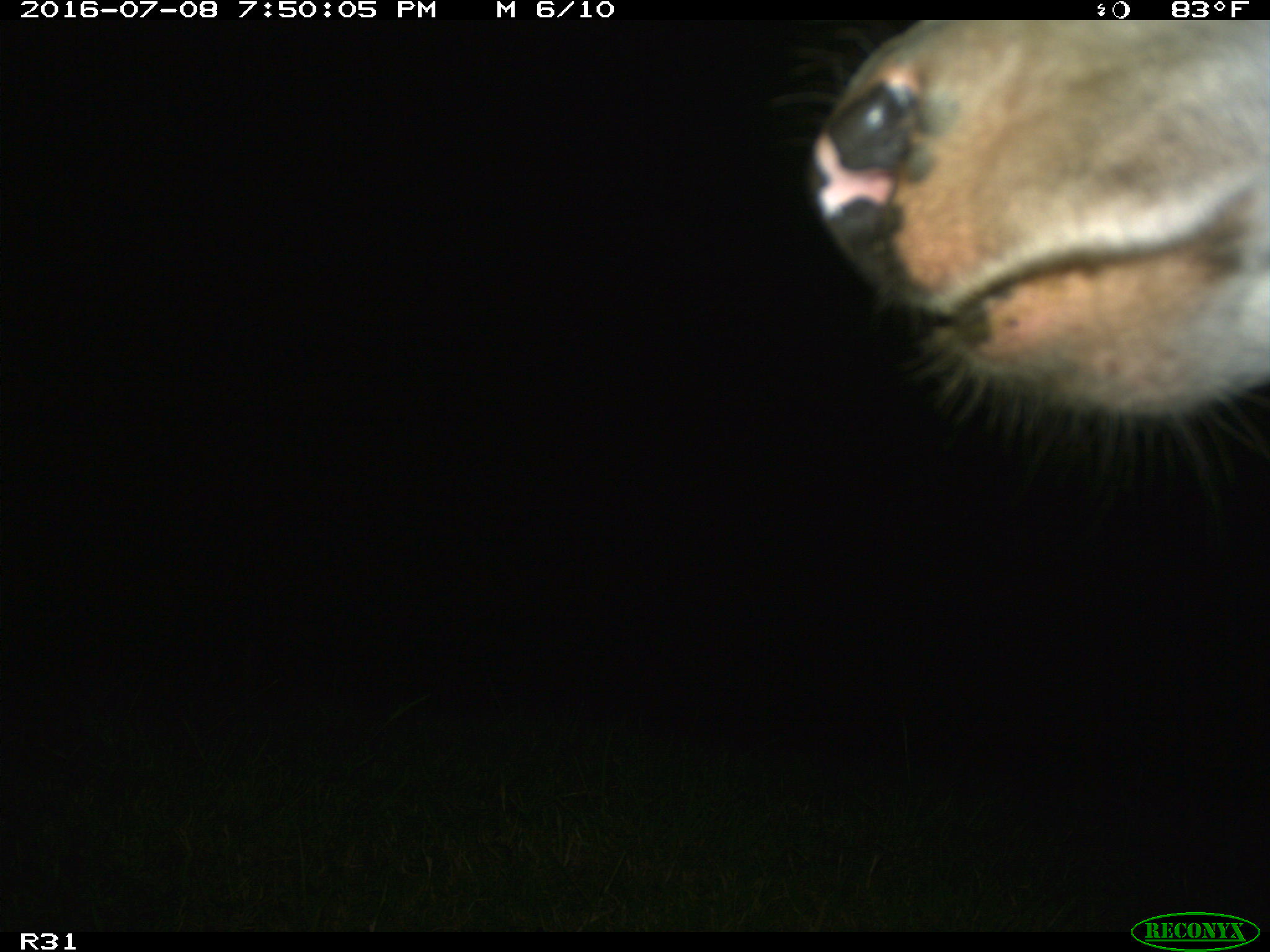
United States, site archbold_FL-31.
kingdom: Animalia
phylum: Chordata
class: Mammalia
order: Artiodactyla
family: Bovidae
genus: Bos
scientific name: Bos taurus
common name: domestic cow